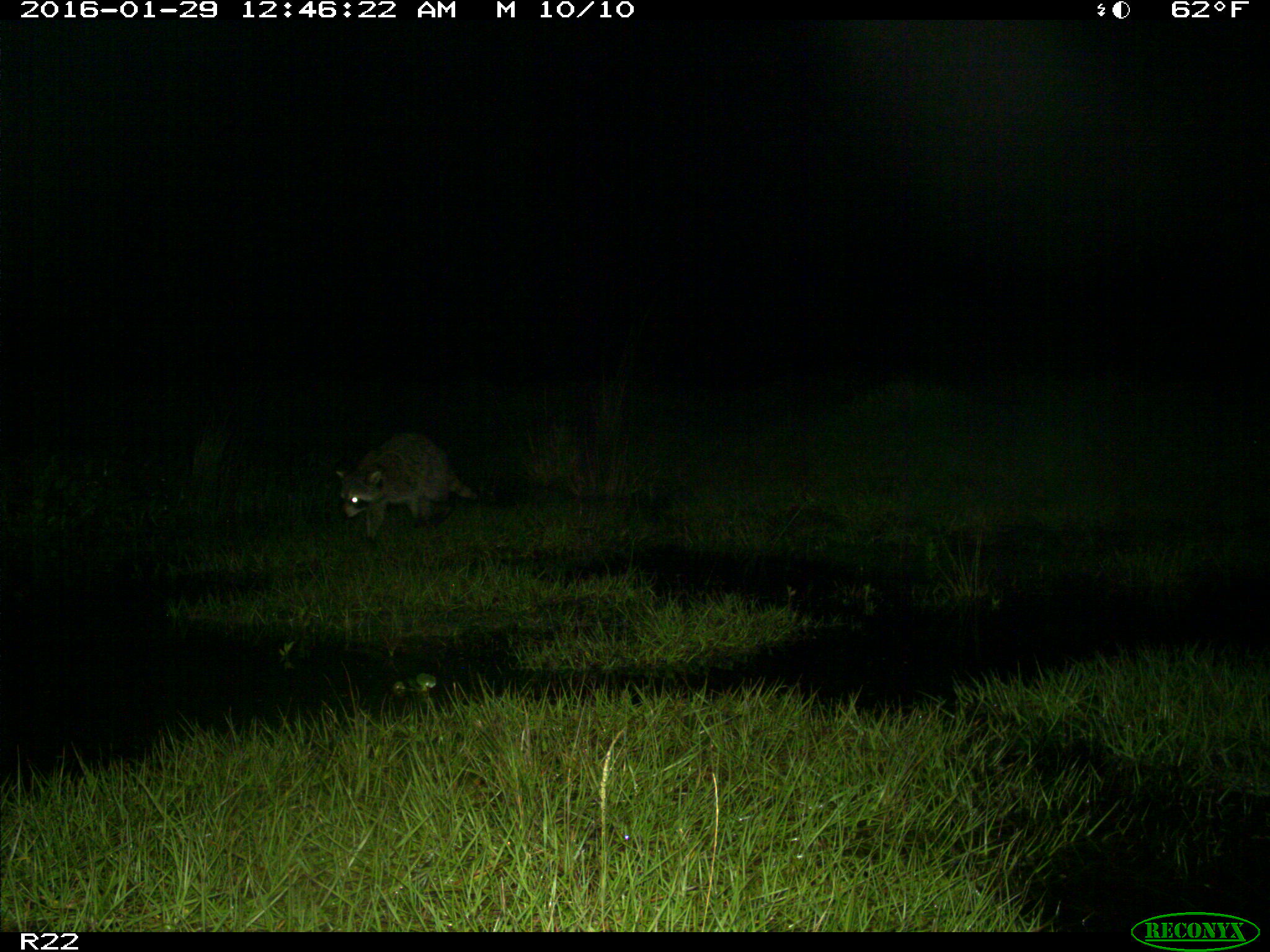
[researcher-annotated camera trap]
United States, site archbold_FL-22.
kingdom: Animalia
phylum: Chordata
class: Mammalia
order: Carnivora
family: Procyonidae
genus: Procyon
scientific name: Procyon lotor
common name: common raccoon